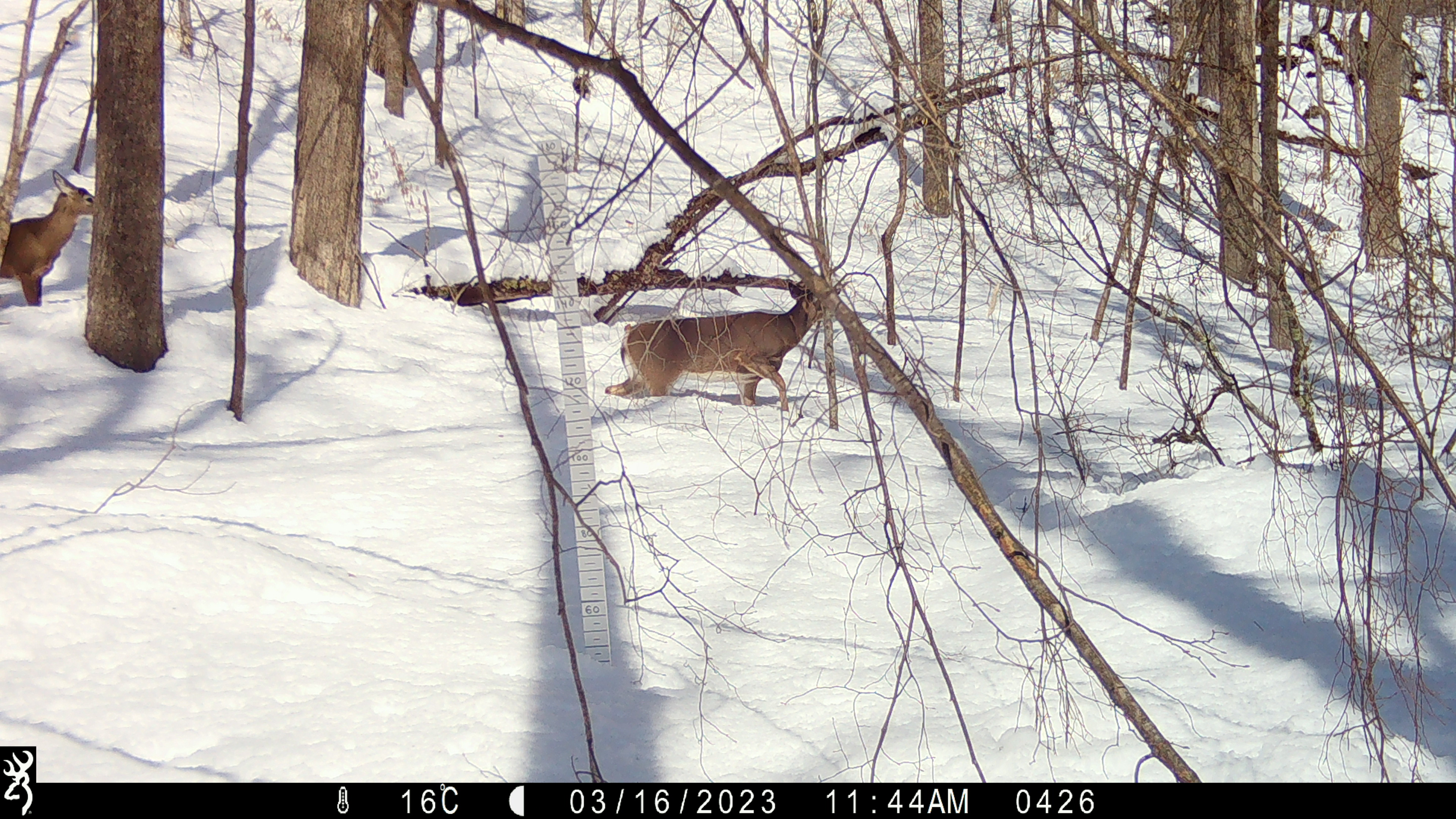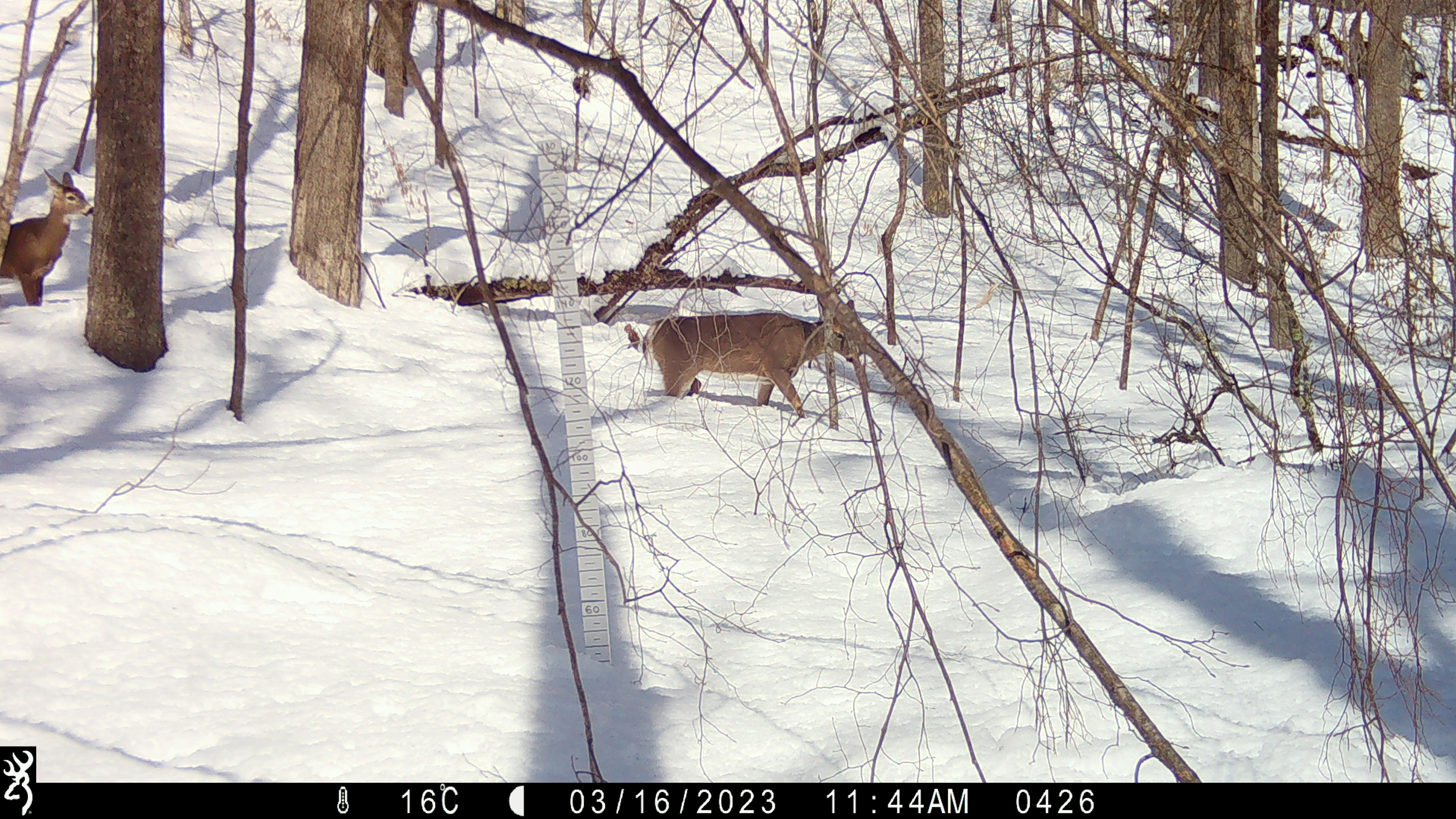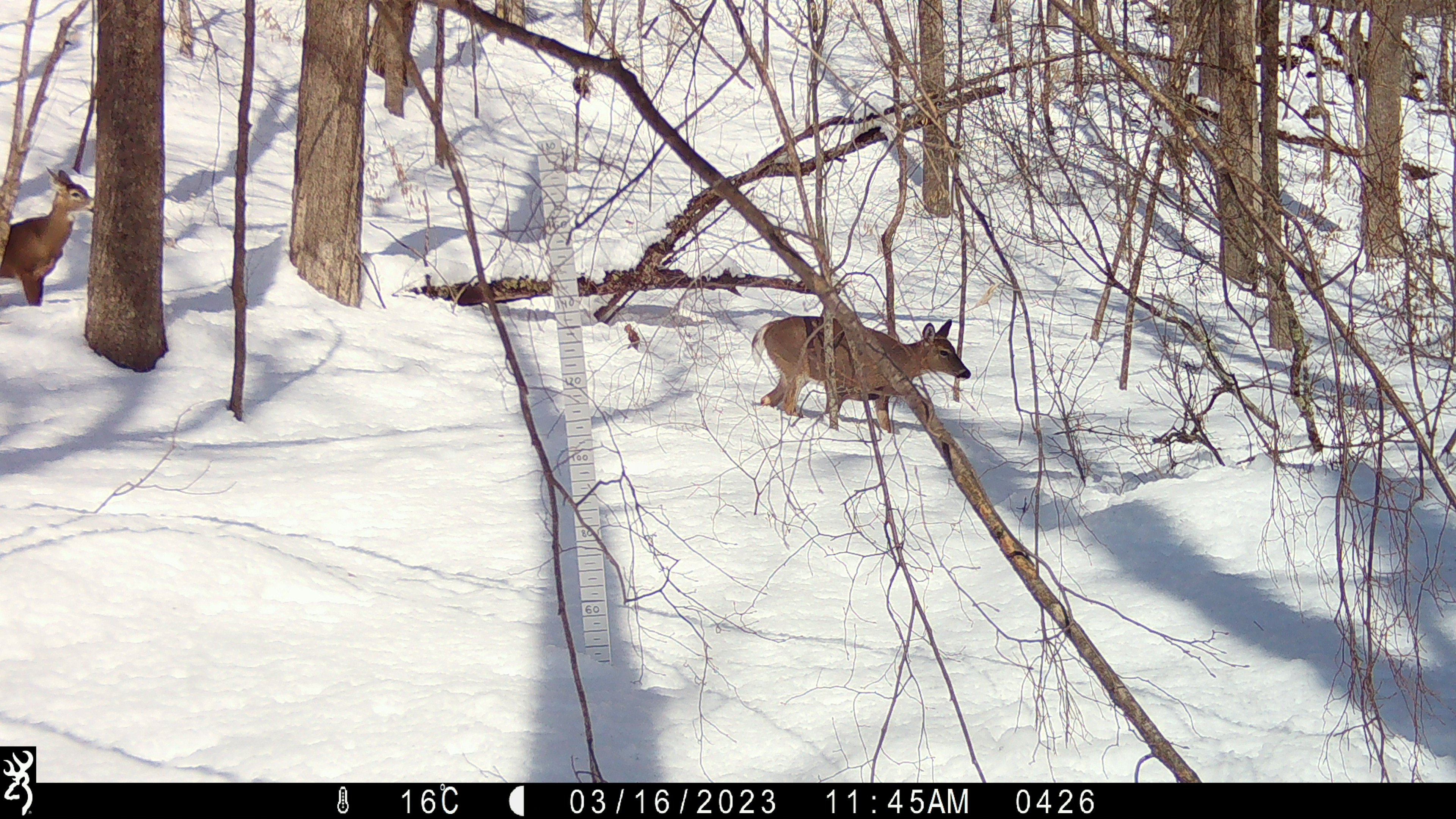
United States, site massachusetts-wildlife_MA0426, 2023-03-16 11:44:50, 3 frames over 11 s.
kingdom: Animalia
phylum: Chordata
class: Mammalia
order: Artiodactyla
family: Cervidae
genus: Odocoileus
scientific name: Odocoileus virginianus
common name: white-tailed deer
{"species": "white-tailed deer (Odocoileus virginianus)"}